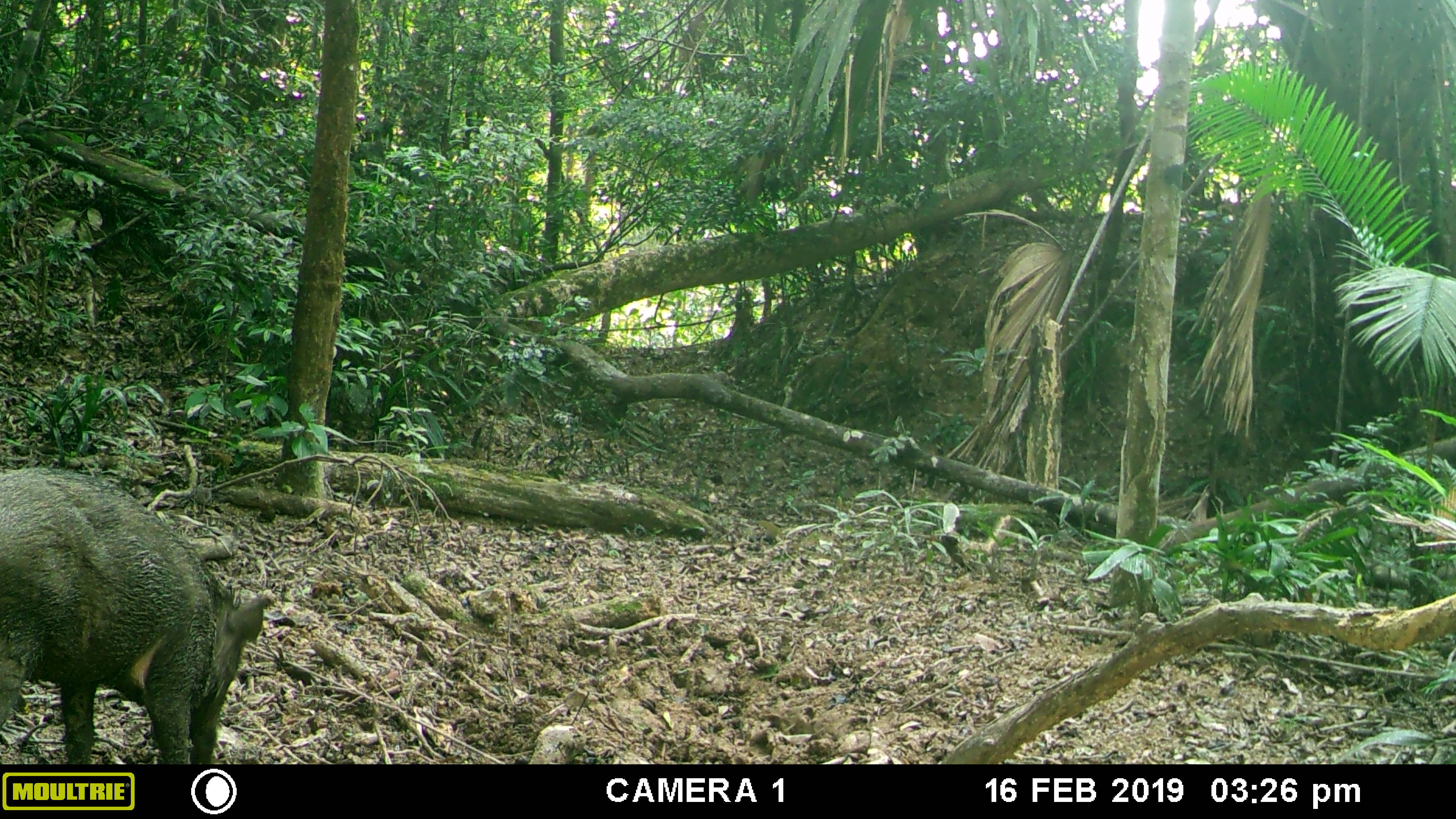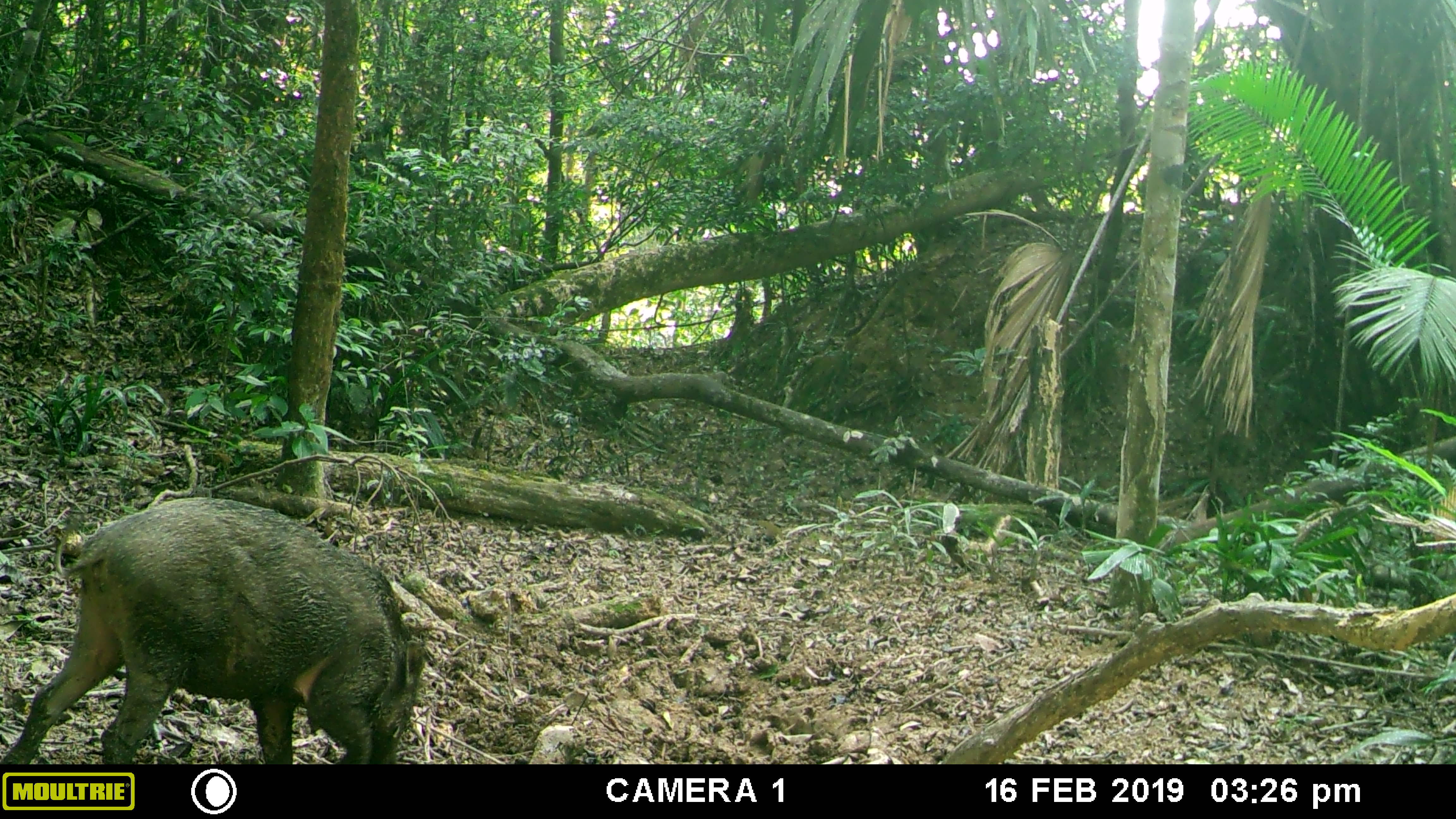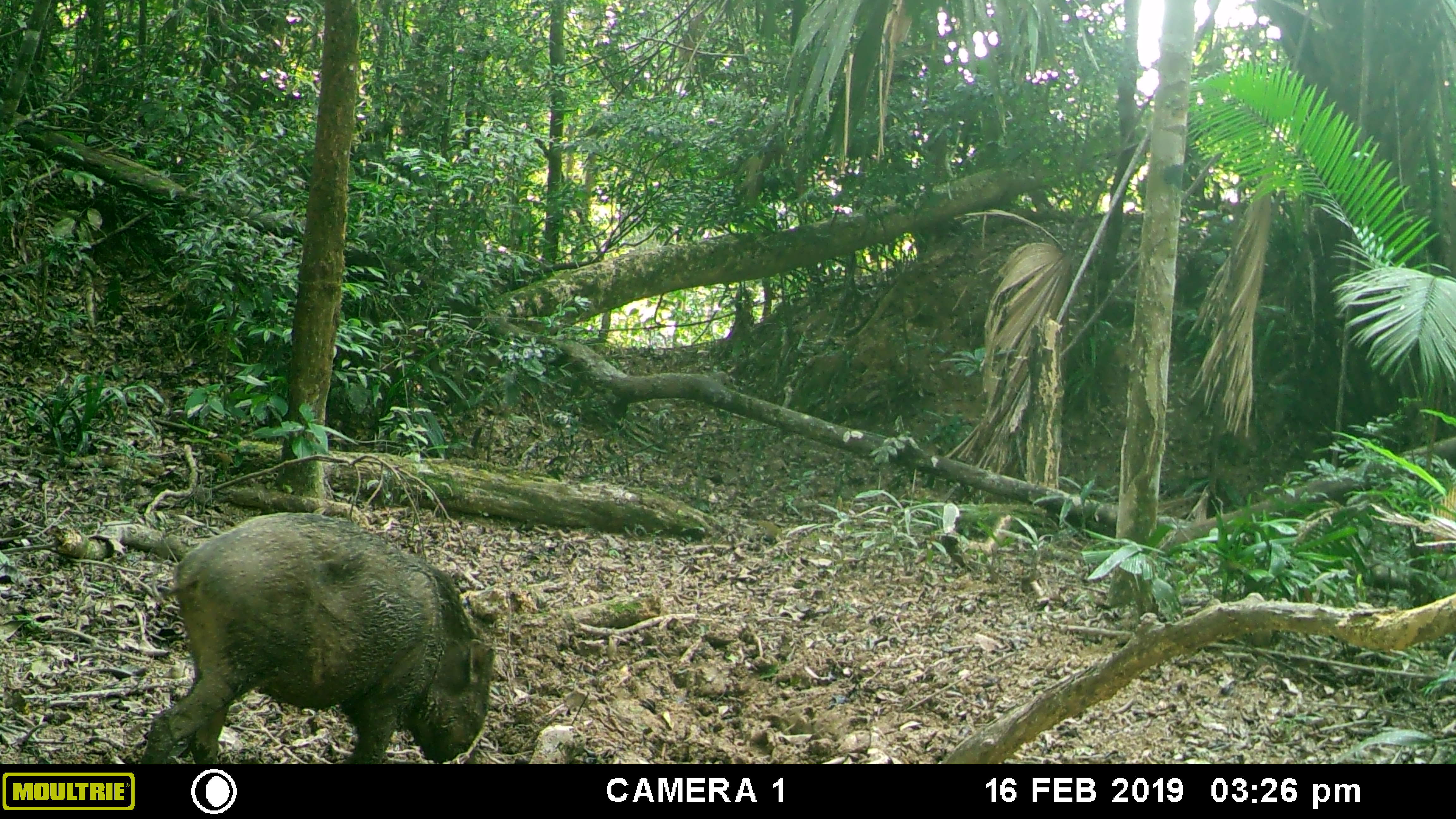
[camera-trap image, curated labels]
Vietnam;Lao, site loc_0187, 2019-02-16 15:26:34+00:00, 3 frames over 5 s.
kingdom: Animalia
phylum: Chordata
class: Mammalia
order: Artiodactyla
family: Suidae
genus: Sus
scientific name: Sus scrofa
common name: eurasian wild pig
Eurasian wild pig (Sus scrofa). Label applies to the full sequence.